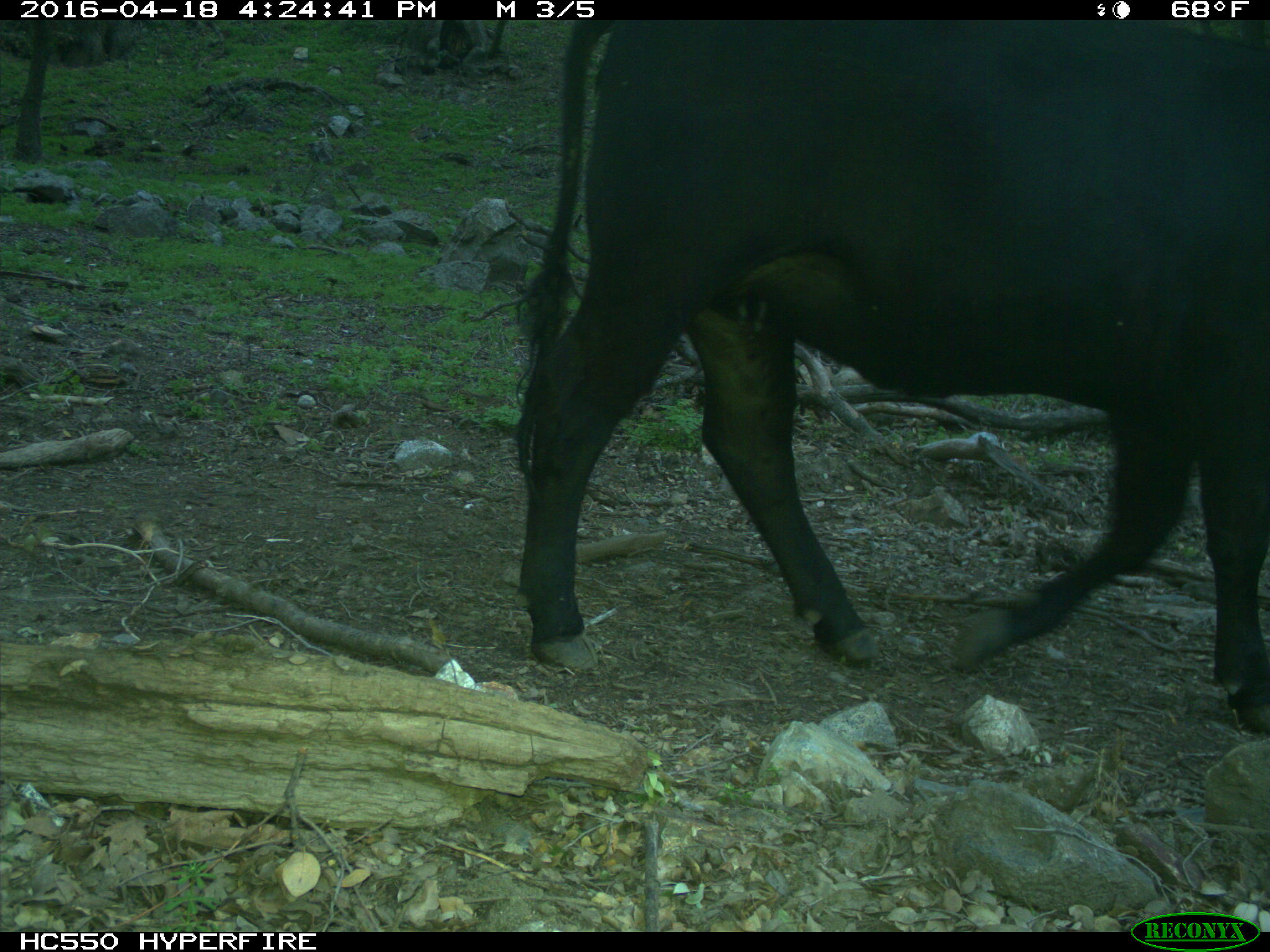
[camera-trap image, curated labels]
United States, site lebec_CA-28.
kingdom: Animalia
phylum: Chordata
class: Mammalia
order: Artiodactyla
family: Bovidae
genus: Bos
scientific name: Bos taurus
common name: domestic cow